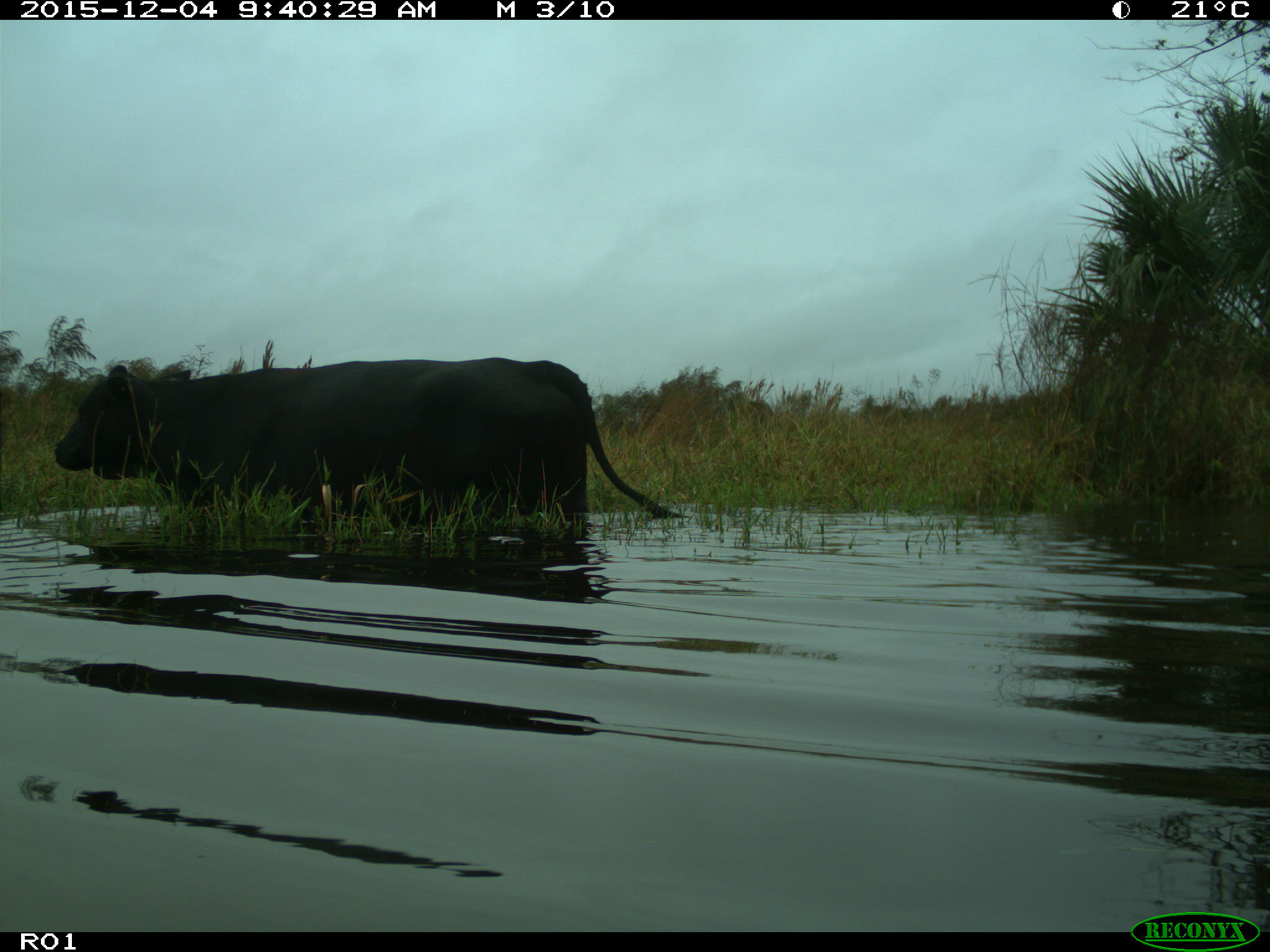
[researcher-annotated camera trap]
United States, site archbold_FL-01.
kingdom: Animalia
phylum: Chordata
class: Mammalia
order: Artiodactyla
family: Bovidae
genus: Bos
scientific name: Bos taurus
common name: domestic cow